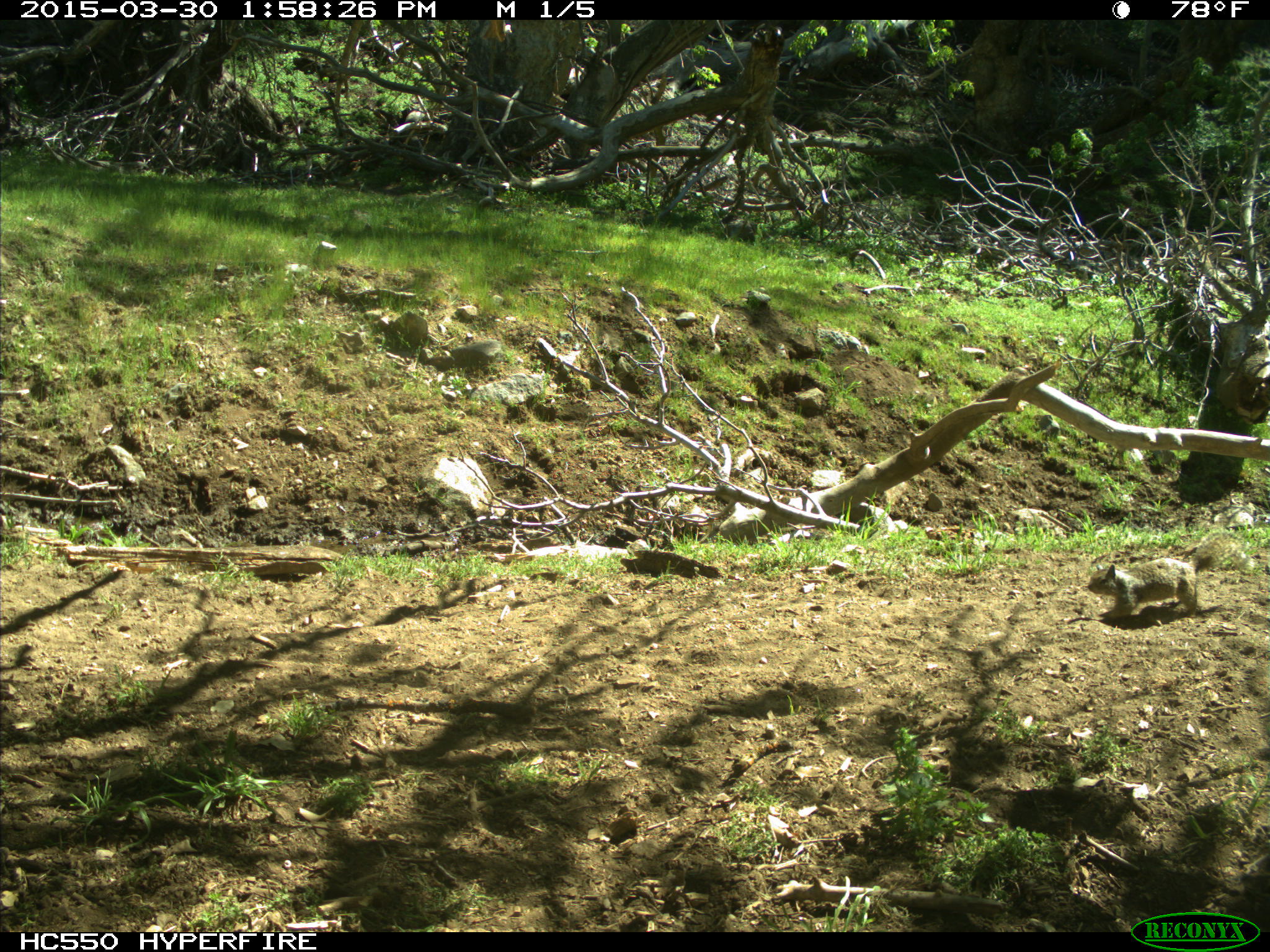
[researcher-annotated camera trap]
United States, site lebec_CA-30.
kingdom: Animalia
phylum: Chordata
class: Mammalia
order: Rodentia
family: Sciuridae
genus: Otospermophilus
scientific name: Otospermophilus beecheyi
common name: california ground squirrel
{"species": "Otospermophilus beecheyi (california ground squirrel)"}